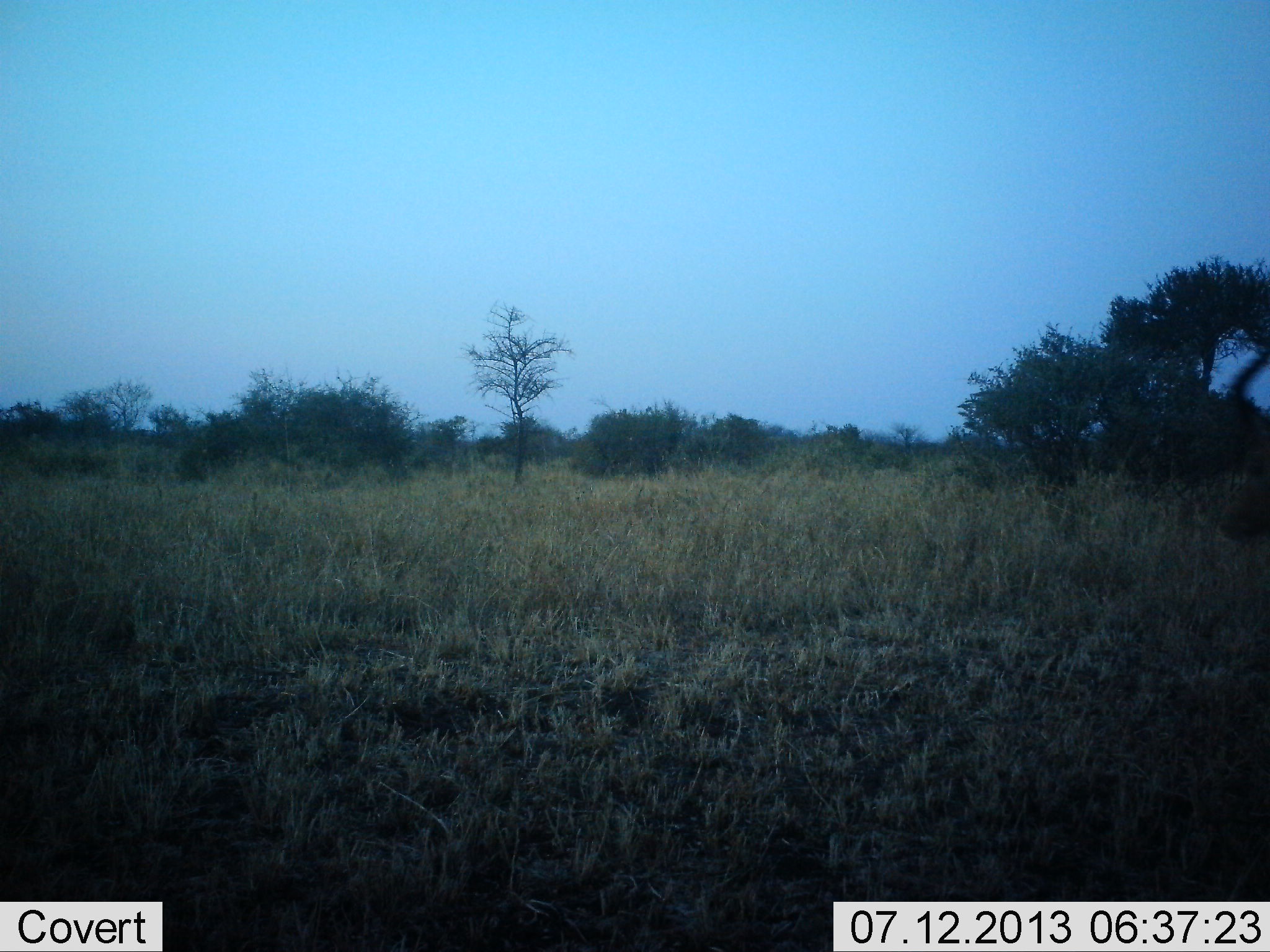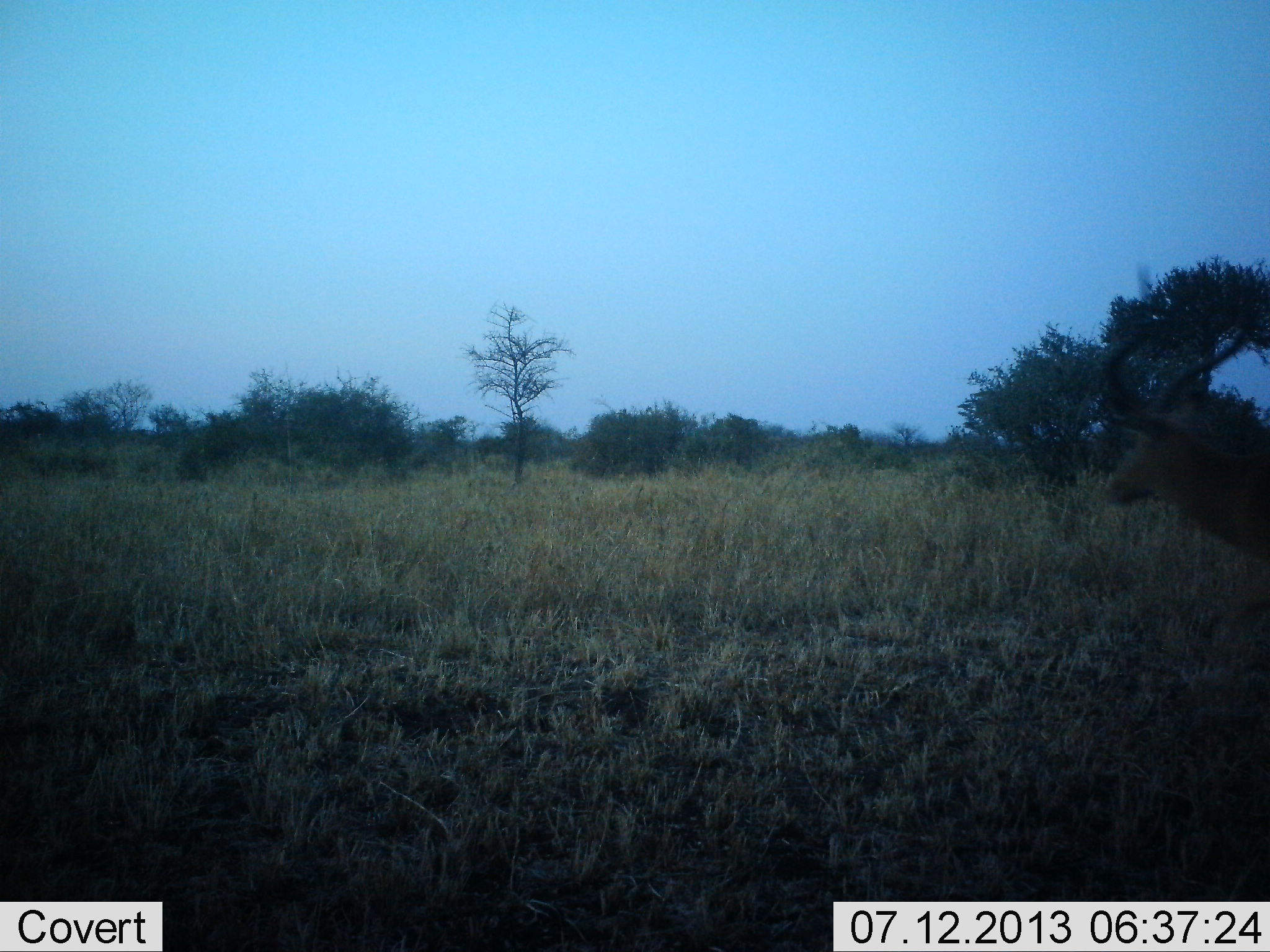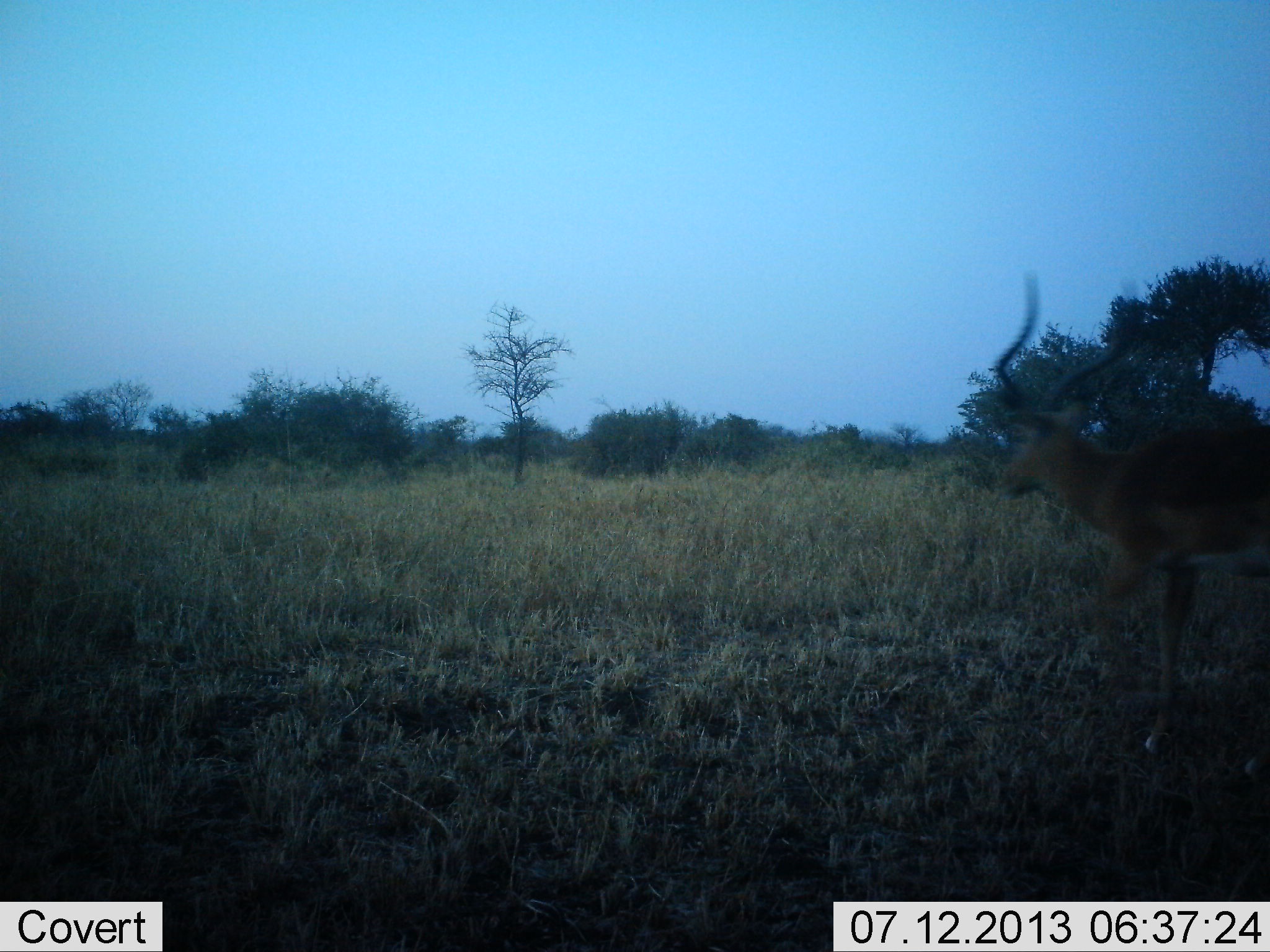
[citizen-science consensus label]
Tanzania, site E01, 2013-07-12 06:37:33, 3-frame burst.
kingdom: Animalia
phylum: Chordata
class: Mammalia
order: Artiodactyla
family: Bovidae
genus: Aepyceros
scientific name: Aepyceros melampus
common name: impala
Impala (Aepyceros melampus), count 1. Behavior (volunteer vote fractions): standing 10%, resting 0%, moving 100%, interacting 0%. Young present (vote fraction): 0%. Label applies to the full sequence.